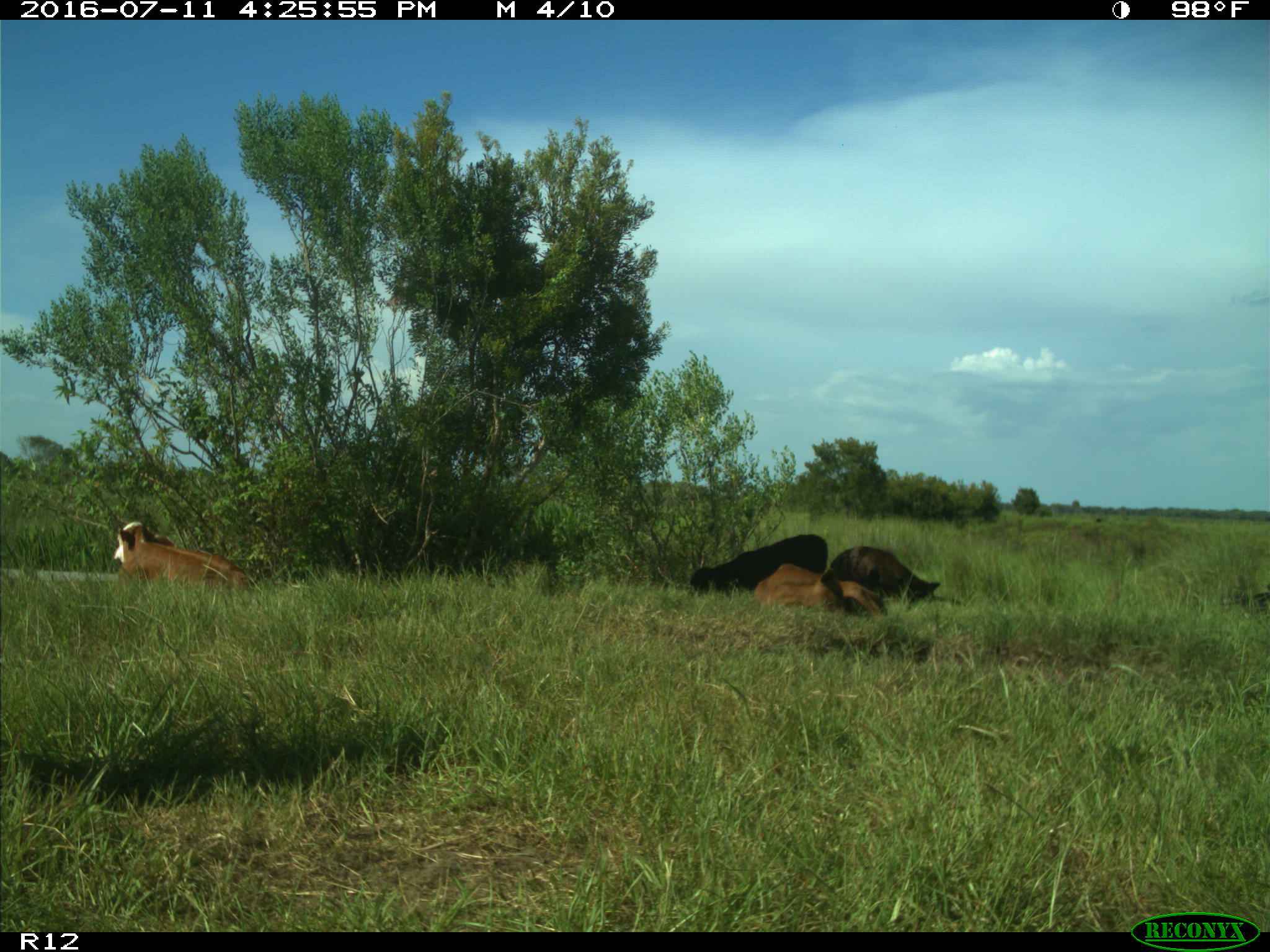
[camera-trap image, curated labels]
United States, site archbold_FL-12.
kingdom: Animalia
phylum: Chordata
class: Mammalia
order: Artiodactyla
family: Bovidae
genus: Bos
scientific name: Bos taurus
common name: domestic cow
Bos taurus (domestic cow).